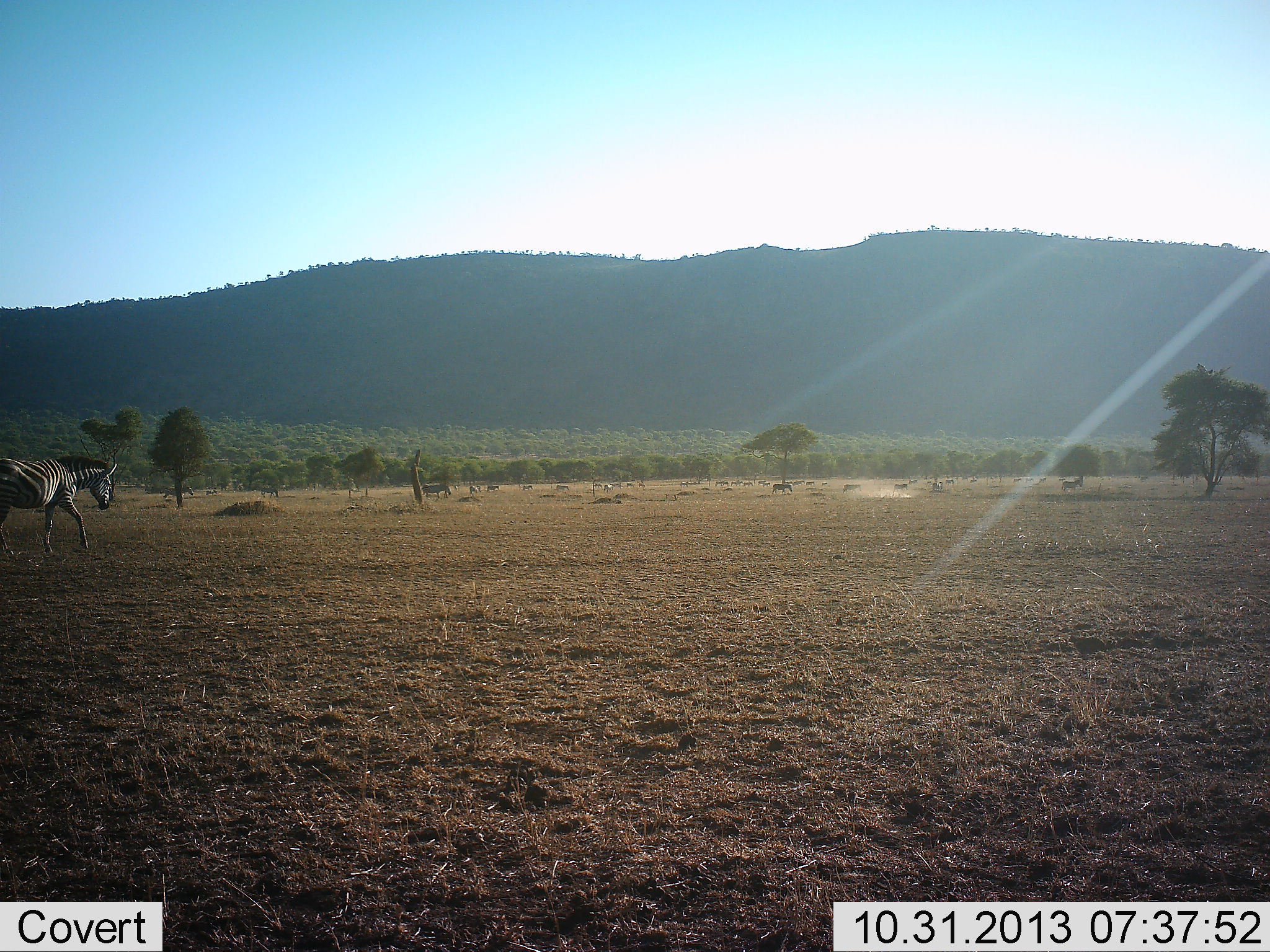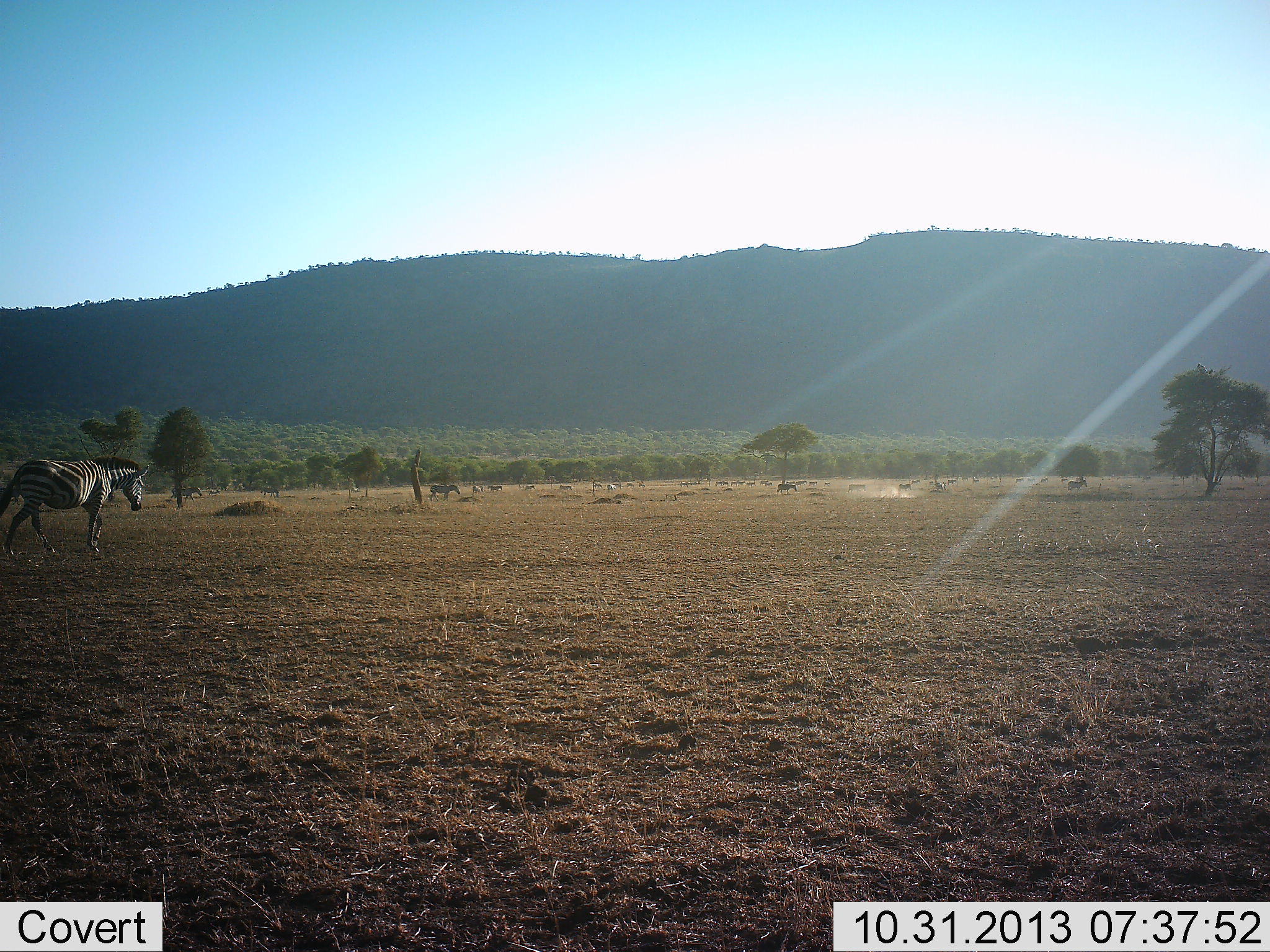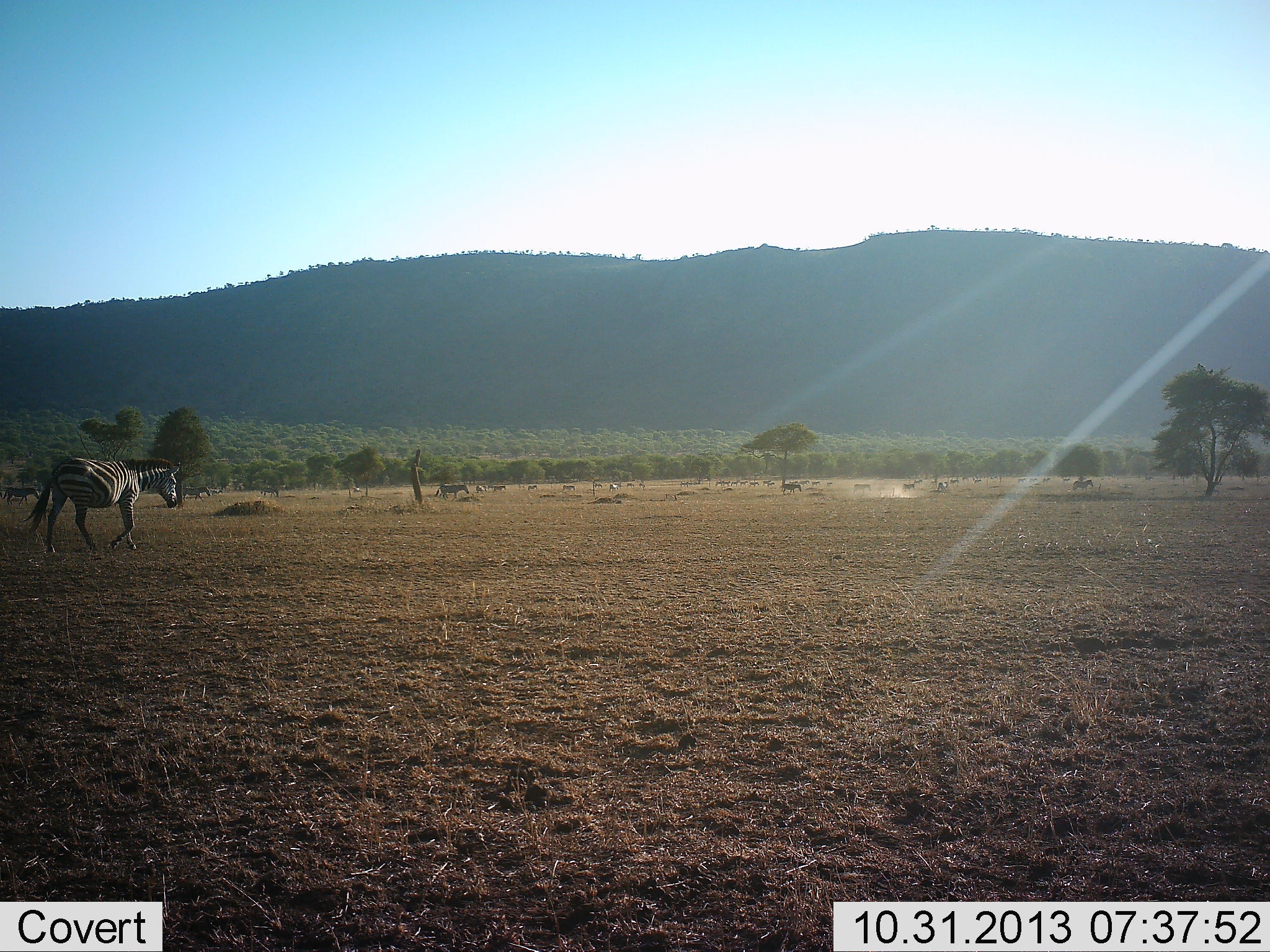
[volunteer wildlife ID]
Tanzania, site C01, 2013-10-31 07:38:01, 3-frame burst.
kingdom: Animalia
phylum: Chordata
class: Mammalia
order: Perissodactyla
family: Equidae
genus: Equus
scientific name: Equus quagga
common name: plains zebra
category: zebra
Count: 3.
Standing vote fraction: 20%.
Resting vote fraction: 10%.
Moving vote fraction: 100%.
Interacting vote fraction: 10%.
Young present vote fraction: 0%.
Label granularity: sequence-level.